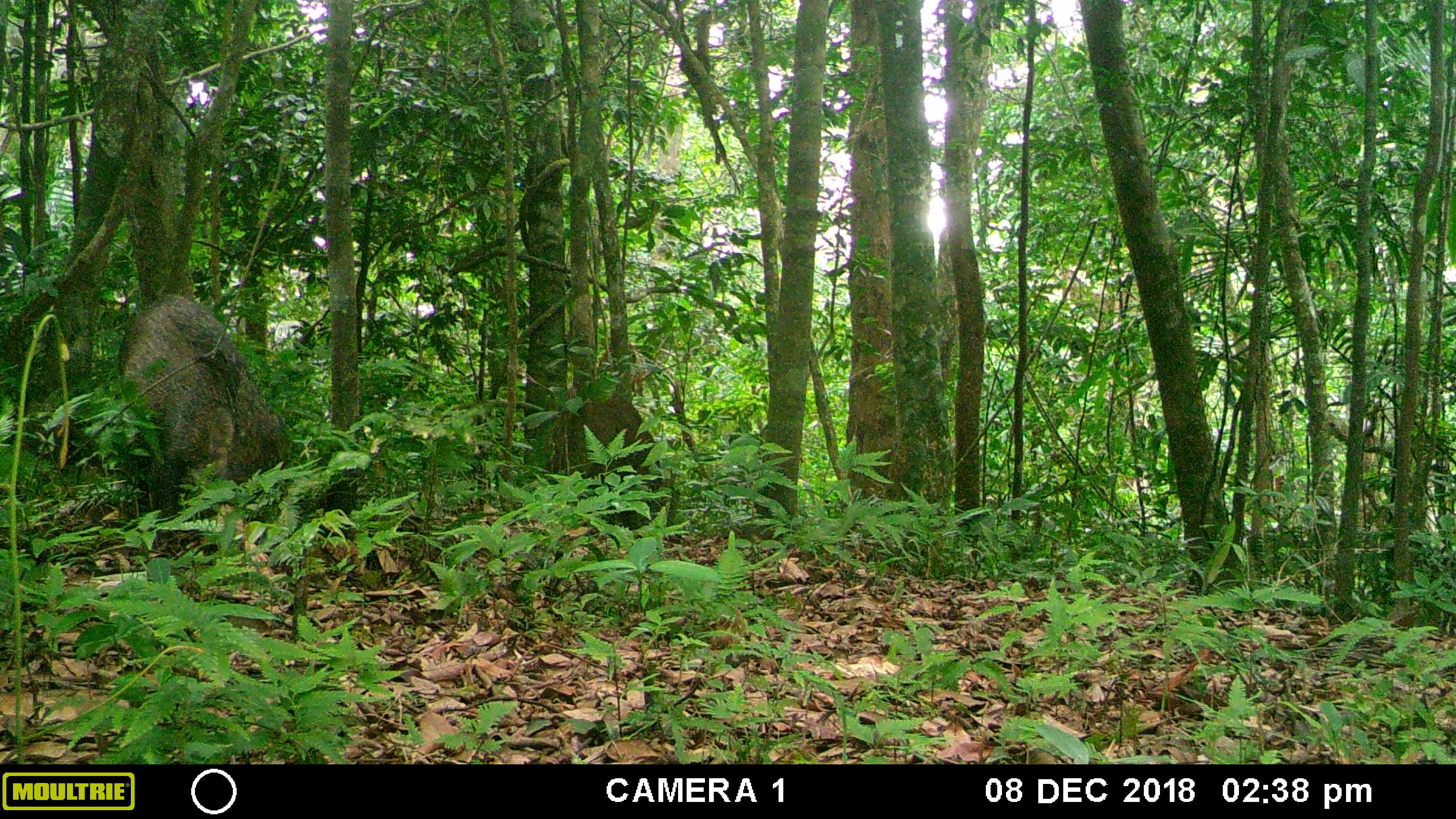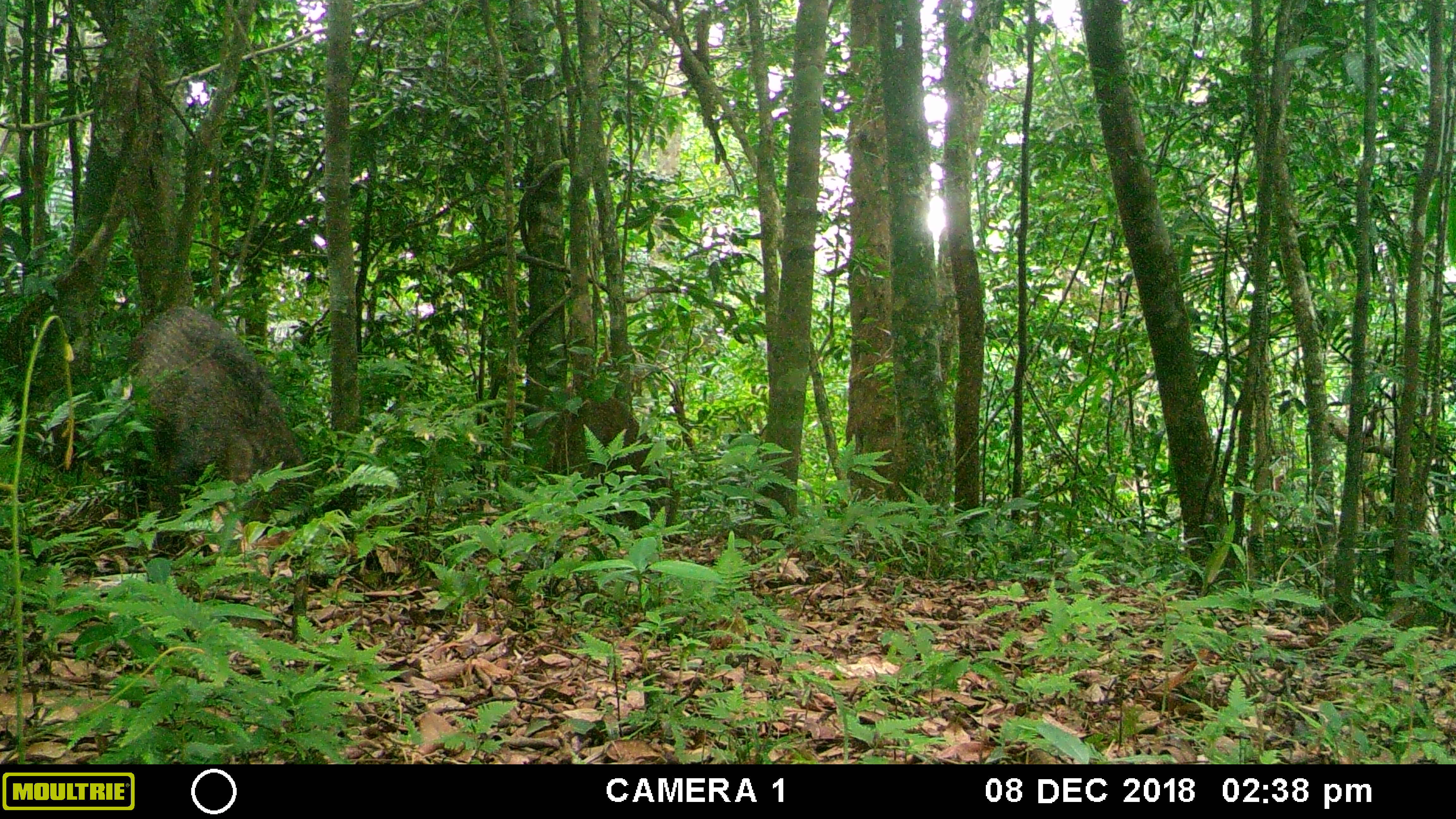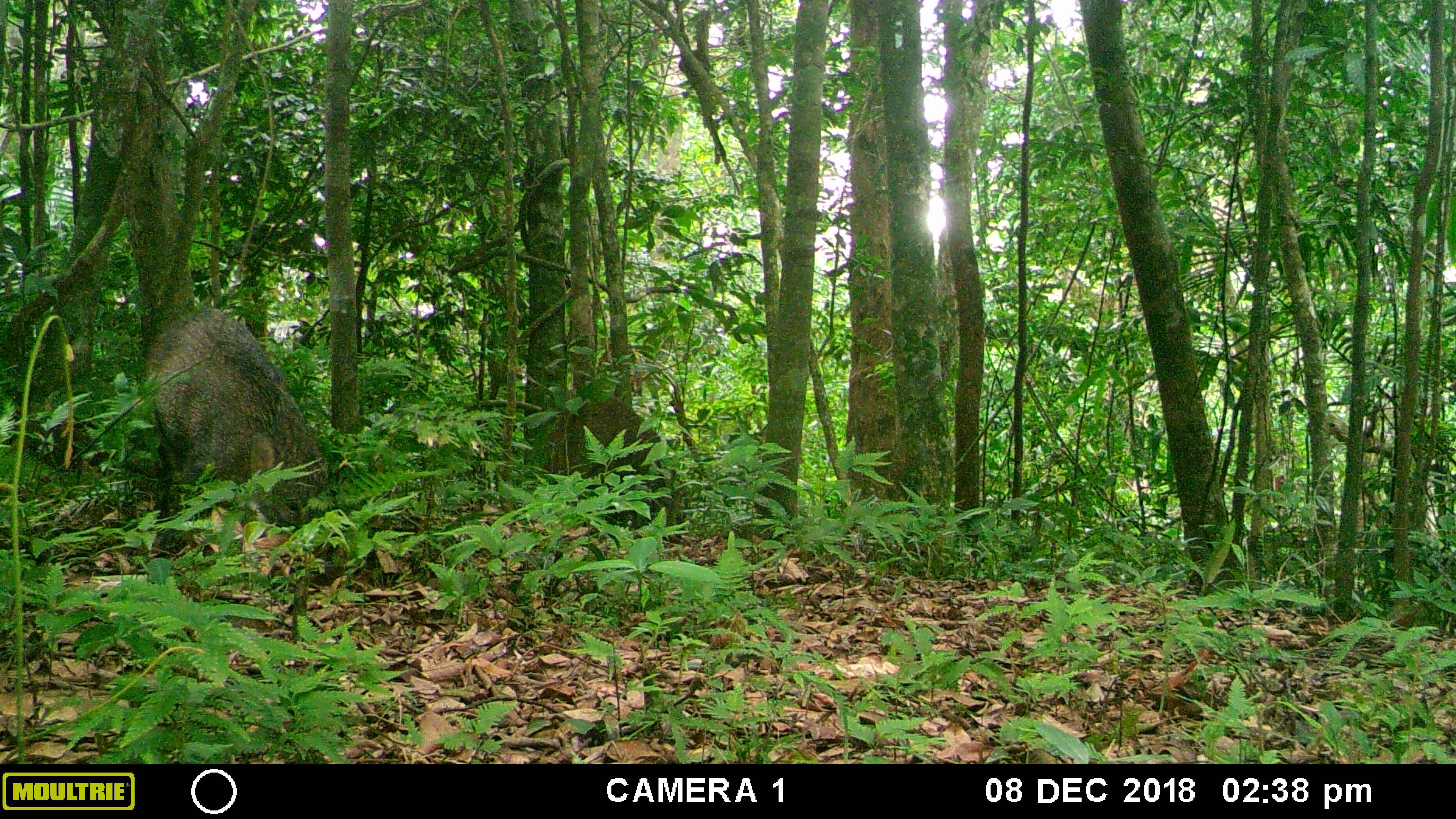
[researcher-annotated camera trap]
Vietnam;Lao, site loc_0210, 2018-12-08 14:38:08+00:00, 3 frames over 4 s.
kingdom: Animalia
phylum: Chordata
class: Mammalia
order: Artiodactyla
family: Suidae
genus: Sus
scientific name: Sus scrofa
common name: eurasian wild pig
Eurasian wild pig (Sus scrofa). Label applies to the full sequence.